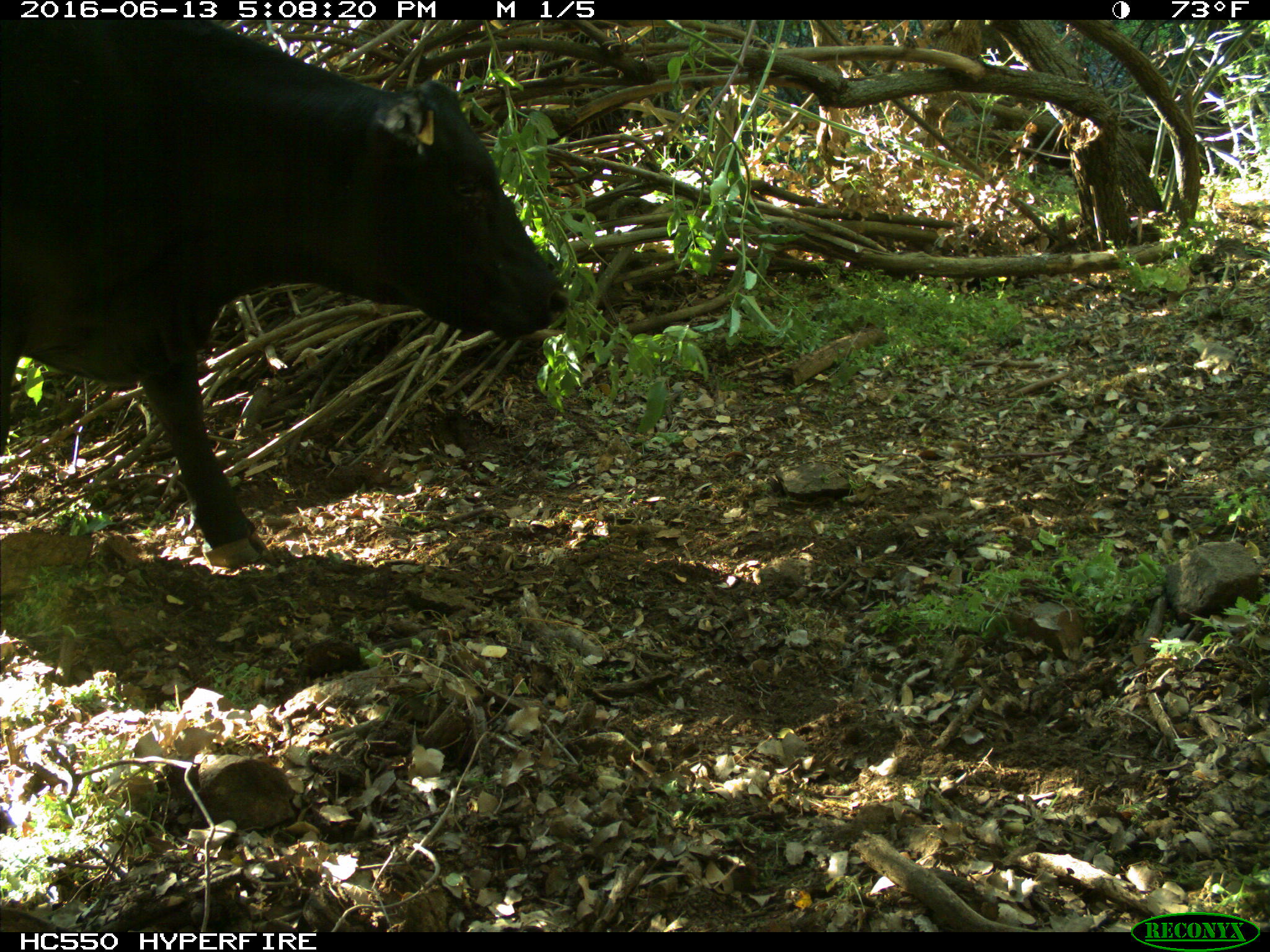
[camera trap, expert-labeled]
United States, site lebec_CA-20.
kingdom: Animalia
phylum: Chordata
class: Mammalia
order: Artiodactyla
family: Bovidae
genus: Bos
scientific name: Bos taurus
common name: domestic cow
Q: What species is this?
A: Bos taurus (domestic cow).